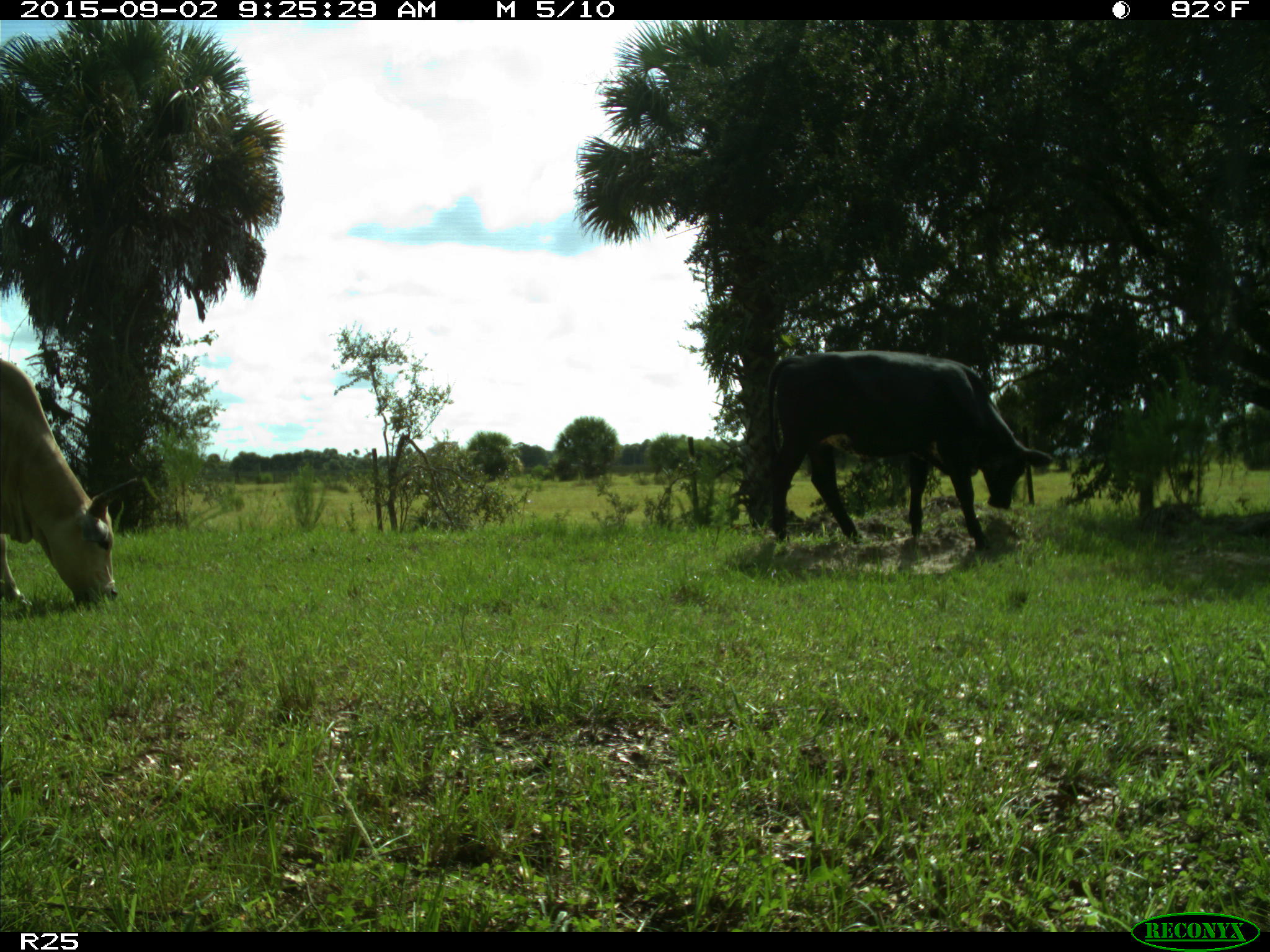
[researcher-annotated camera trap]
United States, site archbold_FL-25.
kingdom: Animalia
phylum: Chordata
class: Mammalia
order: Artiodactyla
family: Bovidae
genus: Bos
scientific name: Bos taurus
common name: domestic cow